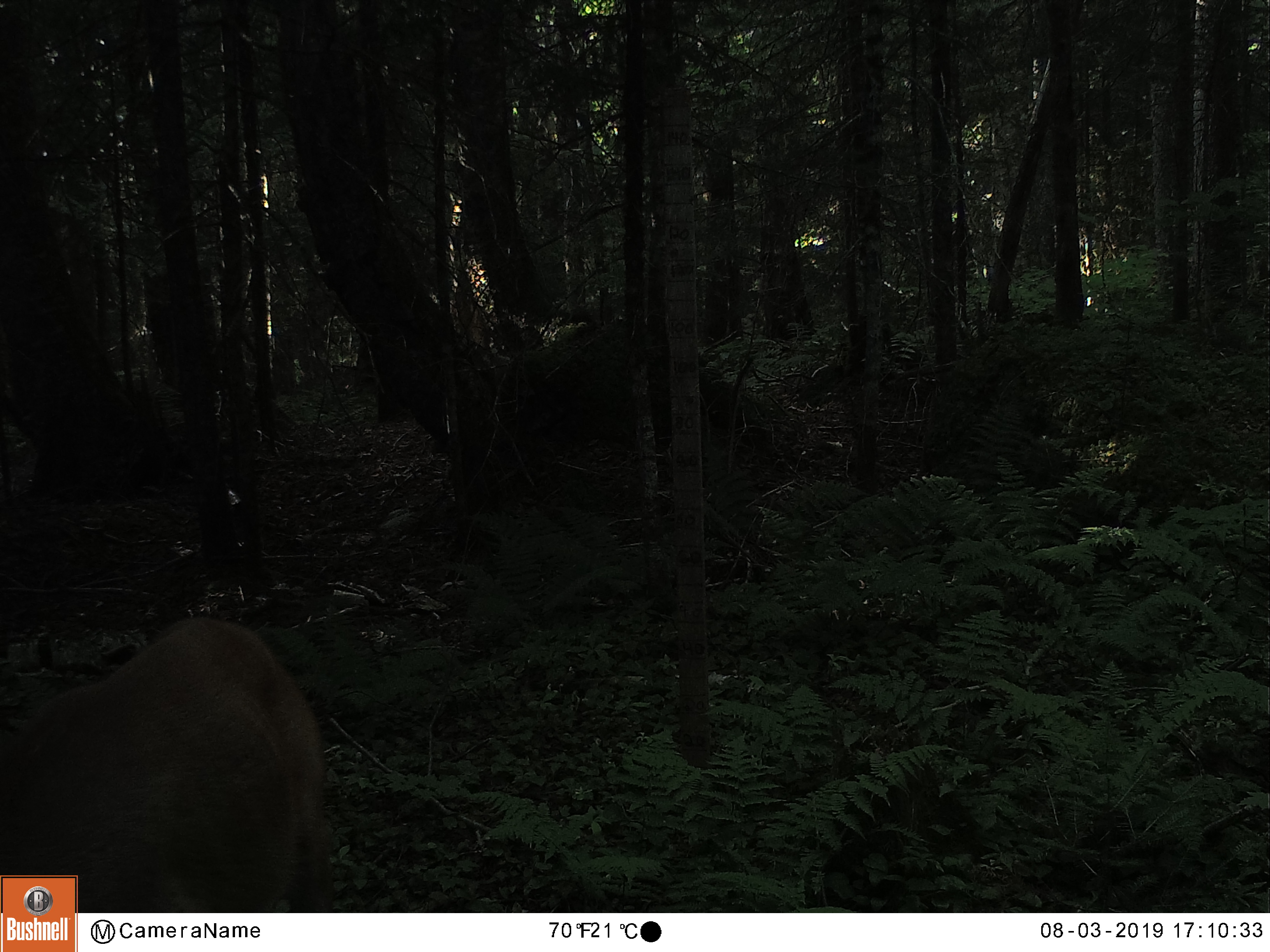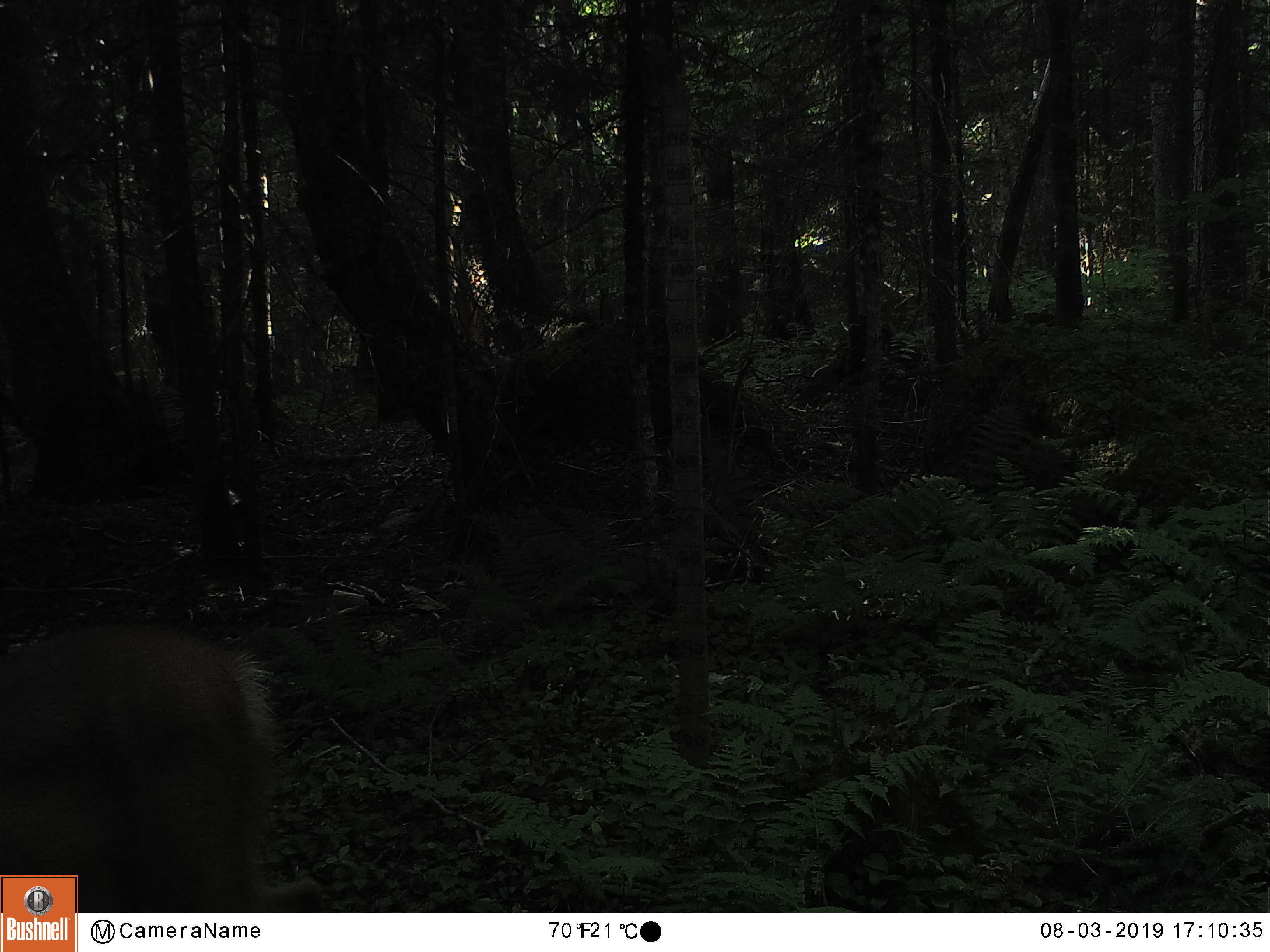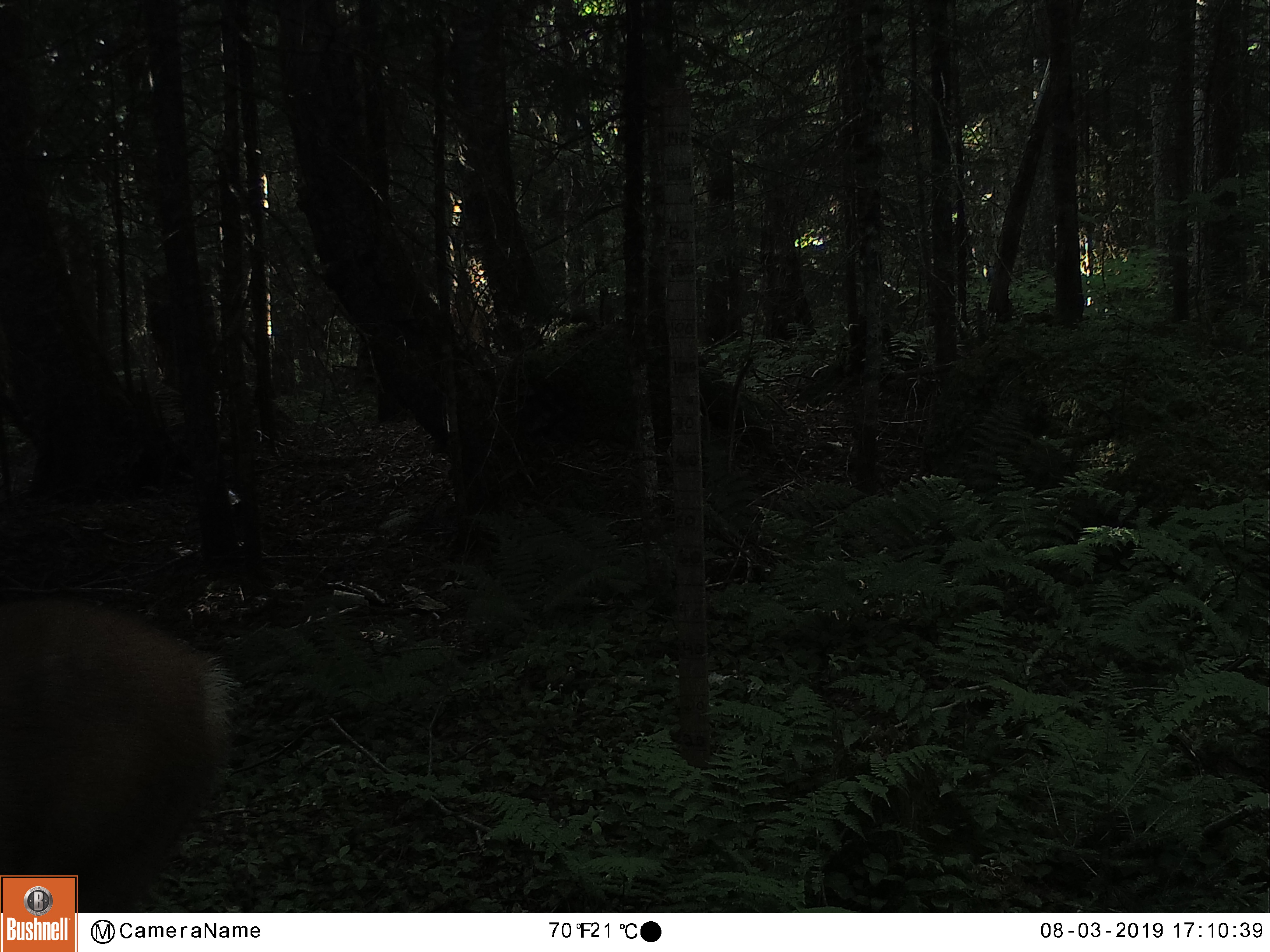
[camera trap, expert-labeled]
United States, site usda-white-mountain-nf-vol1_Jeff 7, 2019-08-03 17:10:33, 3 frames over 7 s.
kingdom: Animalia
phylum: Chordata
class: Mammalia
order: Artiodactyla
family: Cervidae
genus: Odocoileus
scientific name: Odocoileus virginianus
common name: white-tailed deer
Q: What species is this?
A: White-tailed deer (Odocoileus virginianus).